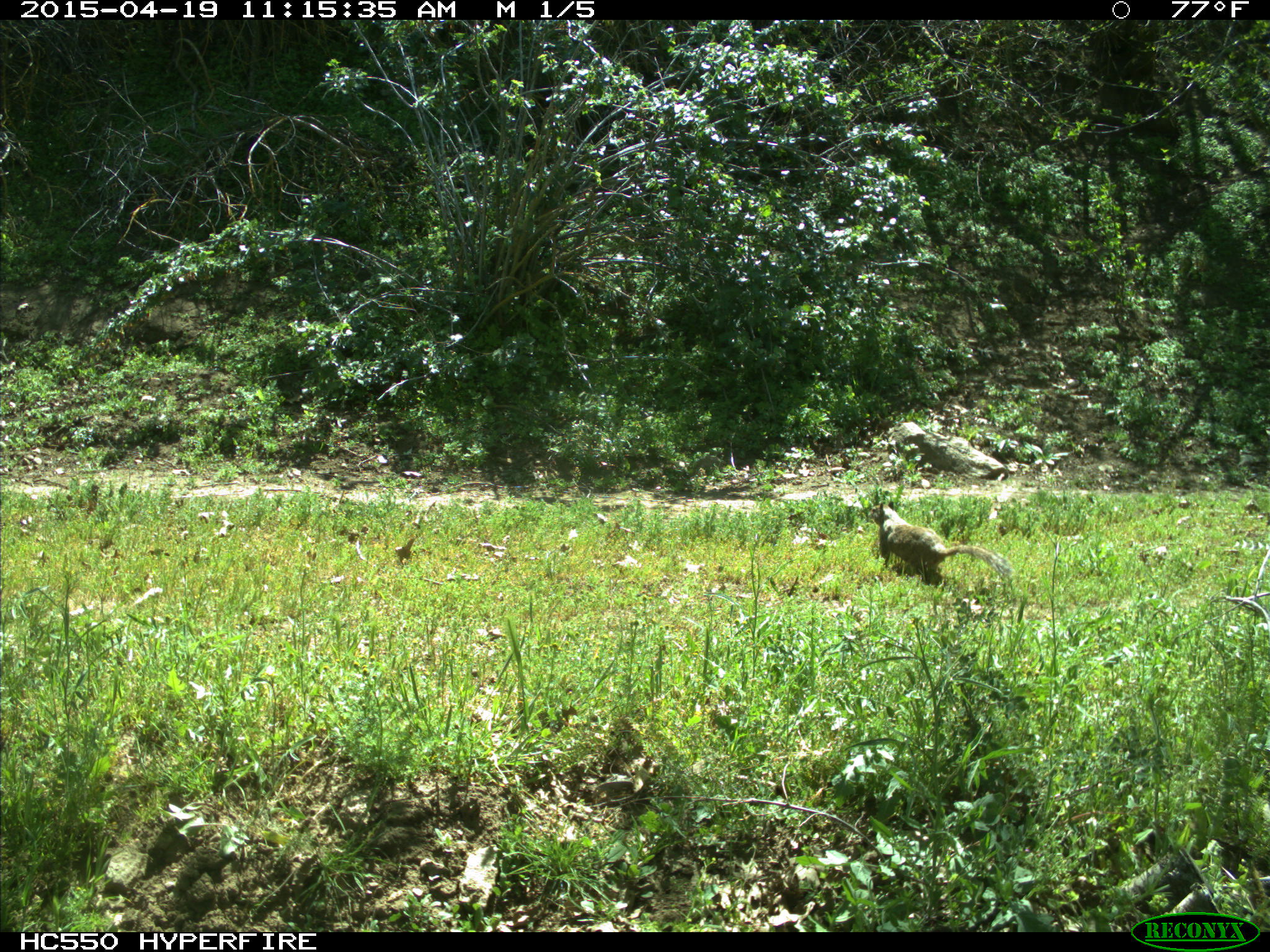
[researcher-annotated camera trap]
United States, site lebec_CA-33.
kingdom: Animalia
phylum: Chordata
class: Mammalia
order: Rodentia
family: Sciuridae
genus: Otospermophilus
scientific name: Otospermophilus beecheyi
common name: california ground squirrel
Otospermophilus beecheyi (california ground squirrel).